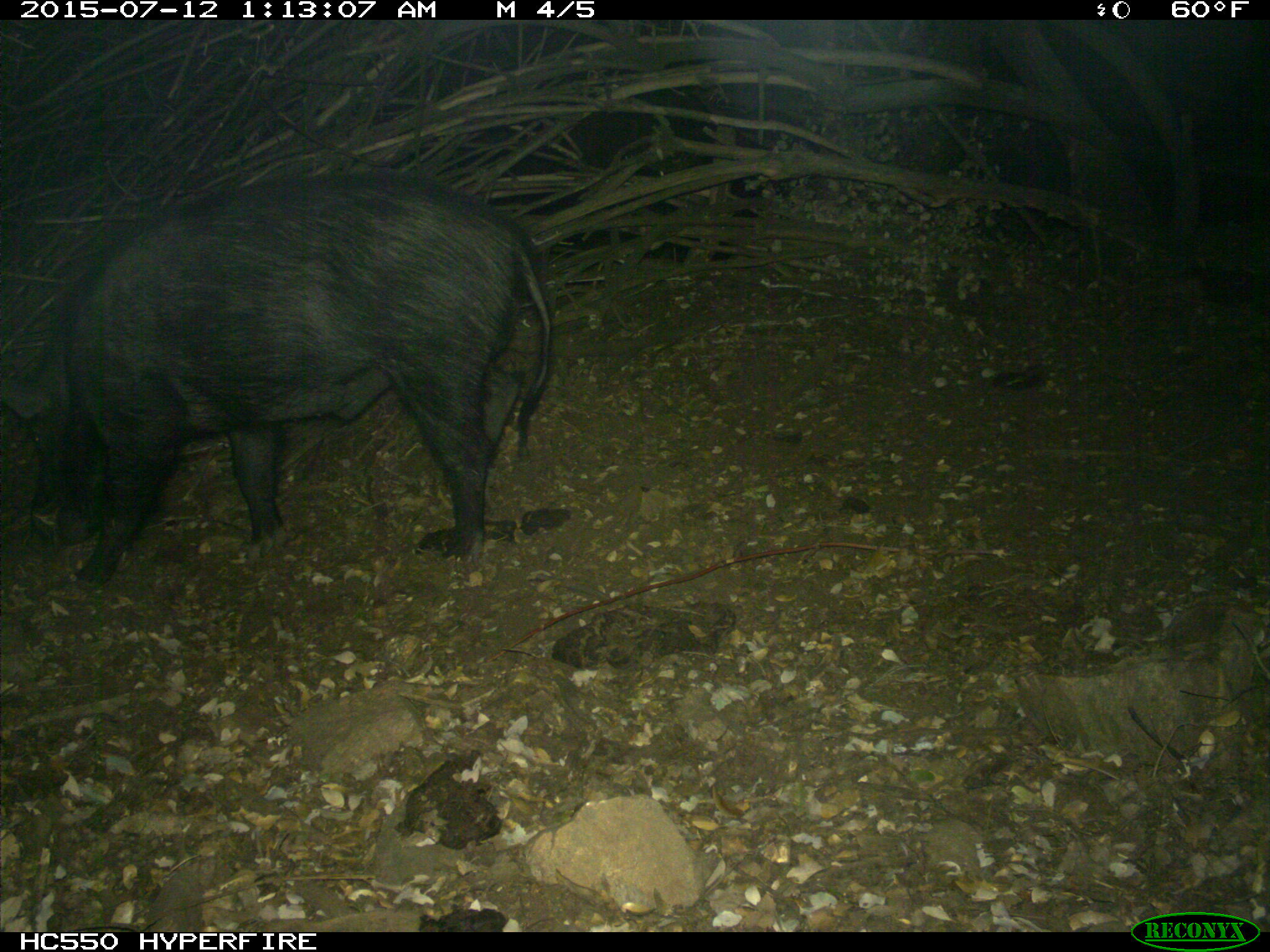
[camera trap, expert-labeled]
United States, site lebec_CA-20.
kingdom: Animalia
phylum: Chordata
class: Mammalia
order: Artiodactyla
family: Suidae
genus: Sus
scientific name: Sus scrofa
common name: wild boar